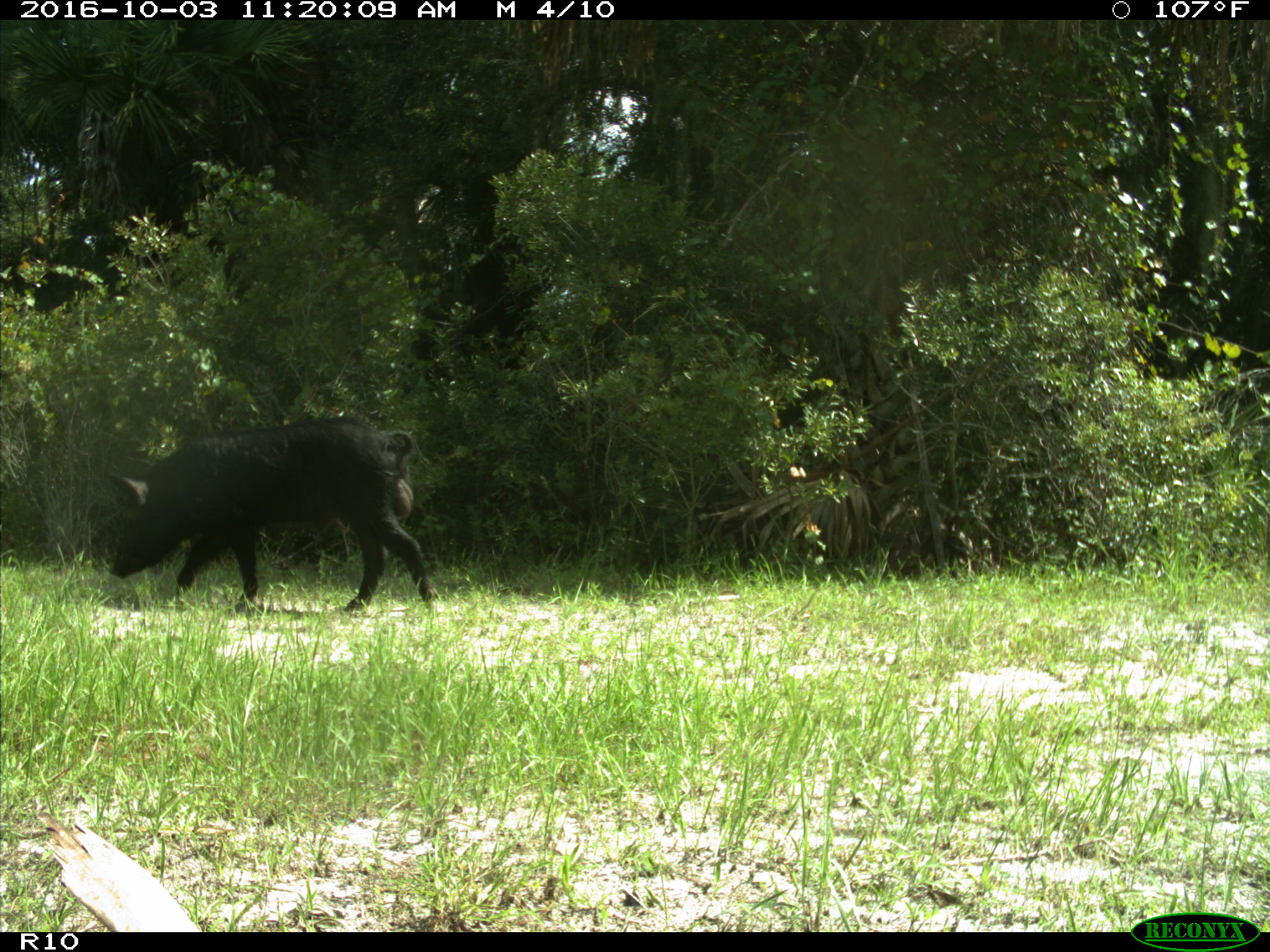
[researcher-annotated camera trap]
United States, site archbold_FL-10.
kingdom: Animalia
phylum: Chordata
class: Mammalia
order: Artiodactyla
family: Suidae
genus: Sus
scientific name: Sus scrofa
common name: wild boar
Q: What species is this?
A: Sus scrofa (wild boar).